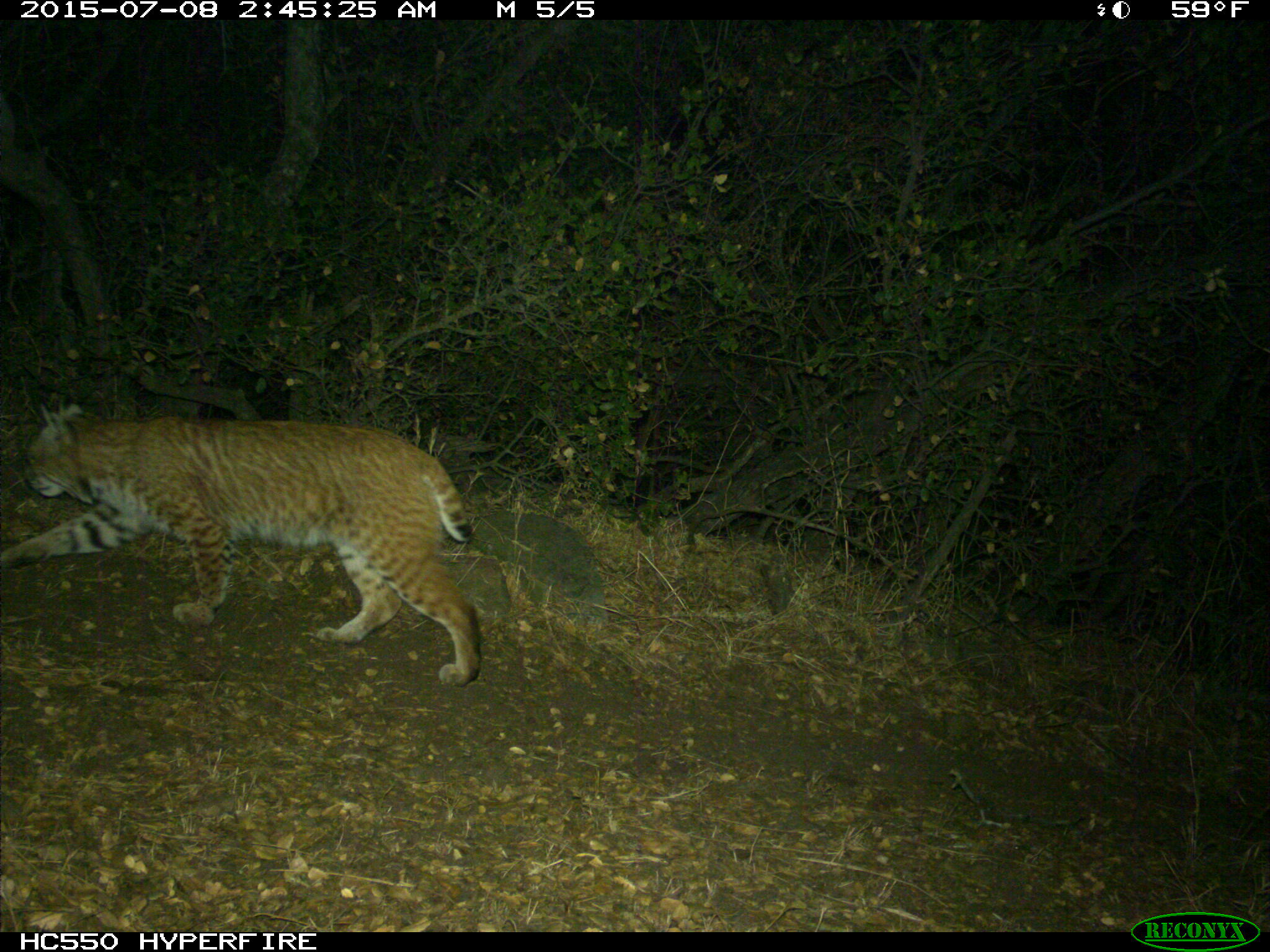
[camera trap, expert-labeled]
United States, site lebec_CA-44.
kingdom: Animalia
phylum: Chordata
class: Mammalia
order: Carnivora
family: Felidae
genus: Lynx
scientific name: Lynx rufus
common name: bobcat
Lynx rufus (bobcat).